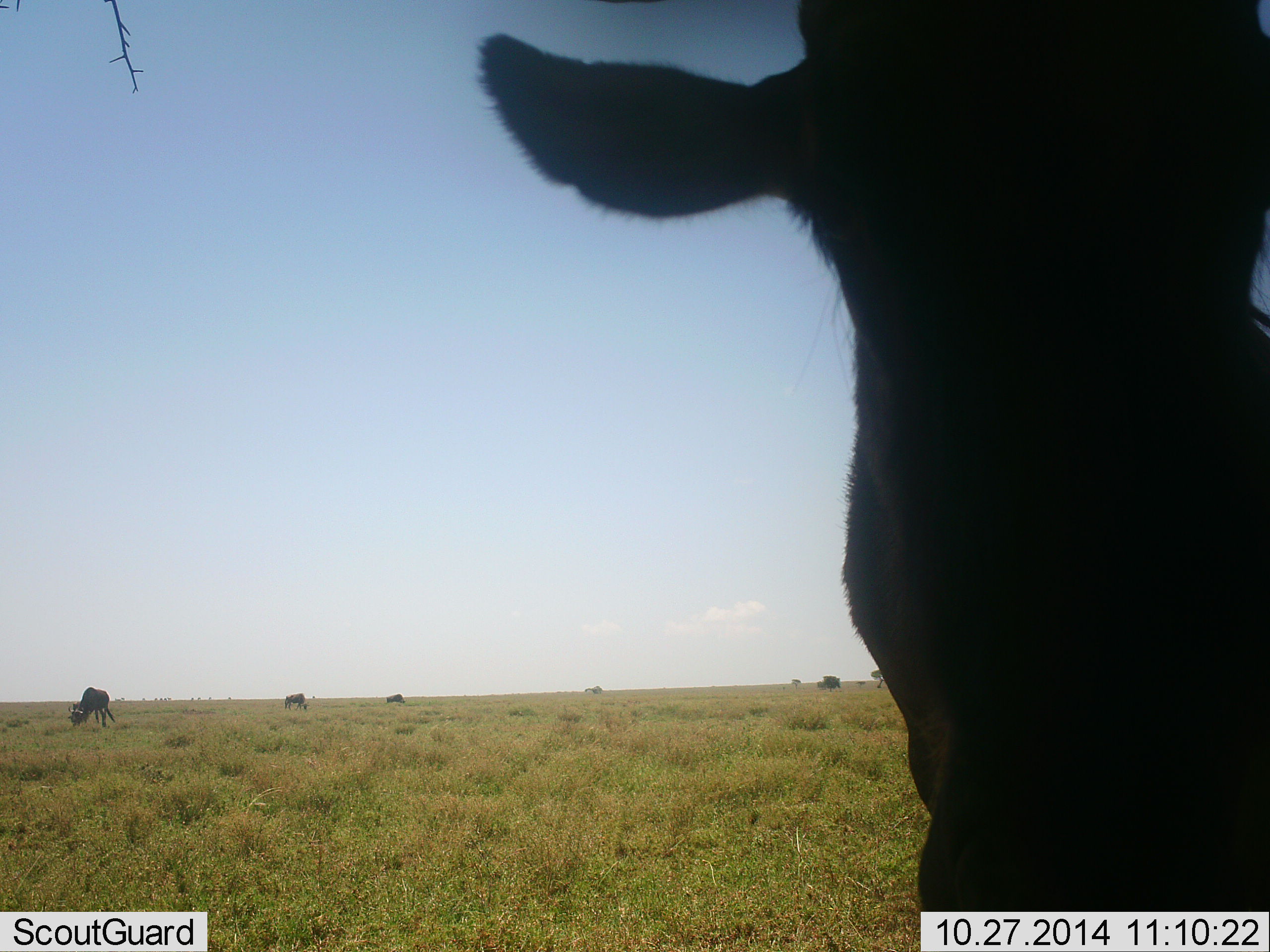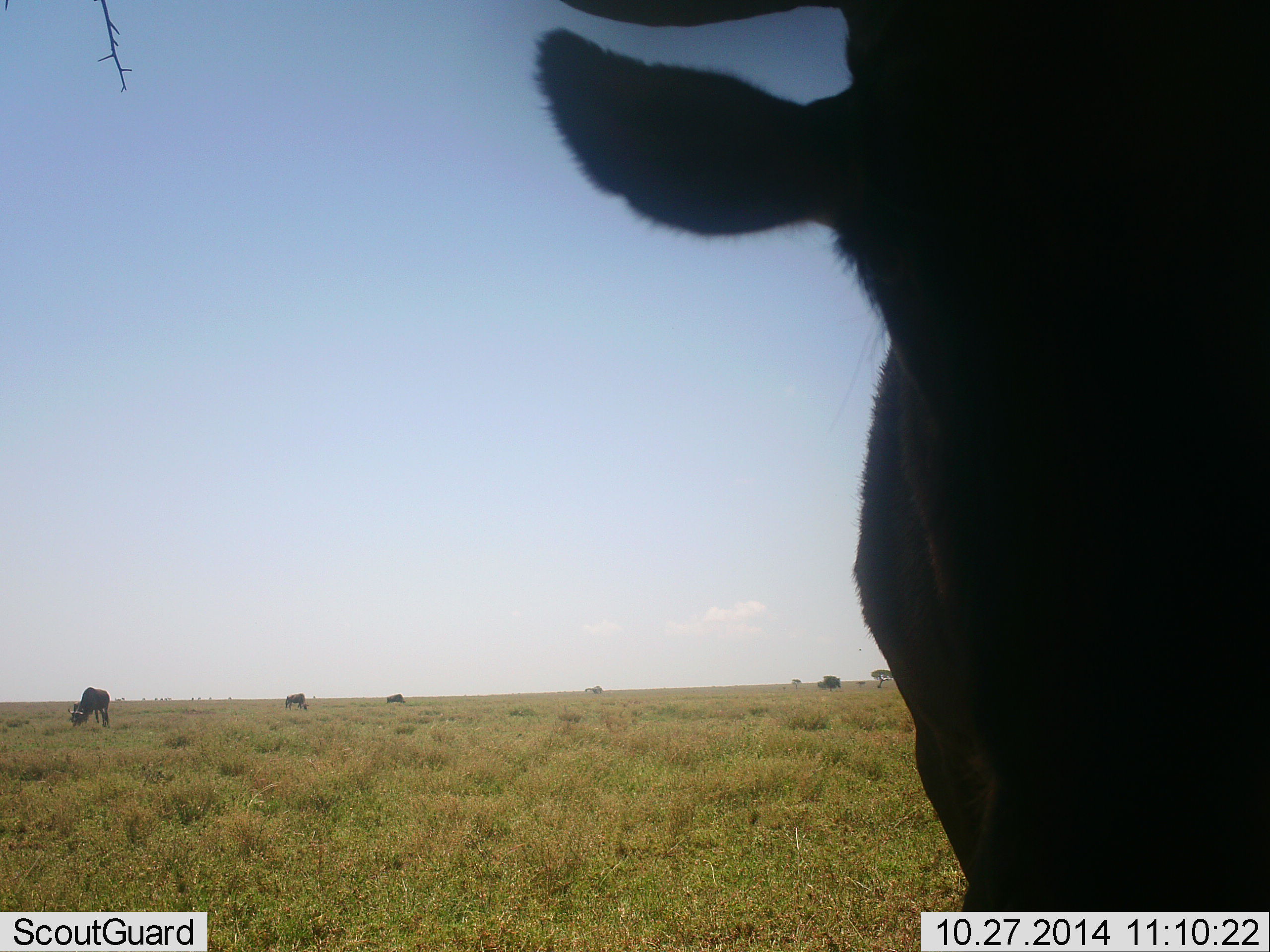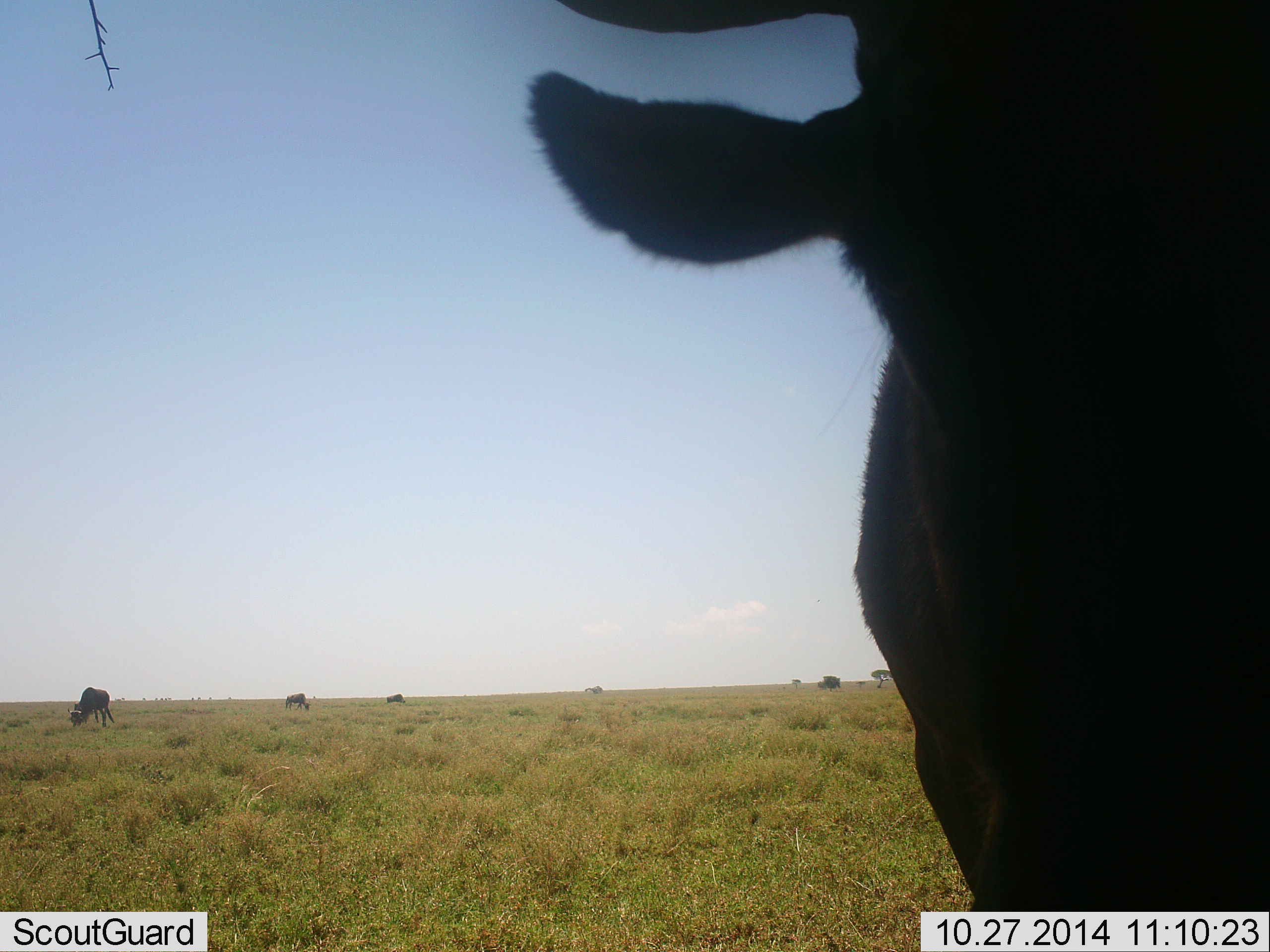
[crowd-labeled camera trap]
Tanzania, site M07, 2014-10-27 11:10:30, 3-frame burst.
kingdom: Animalia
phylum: Chordata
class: Mammalia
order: Artiodactyla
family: Bovidae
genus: Connochaetes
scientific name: Connochaetes taurinus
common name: blue wildebeest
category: wildebeest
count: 4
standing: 80%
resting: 10%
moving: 10%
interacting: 0%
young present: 0%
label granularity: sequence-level